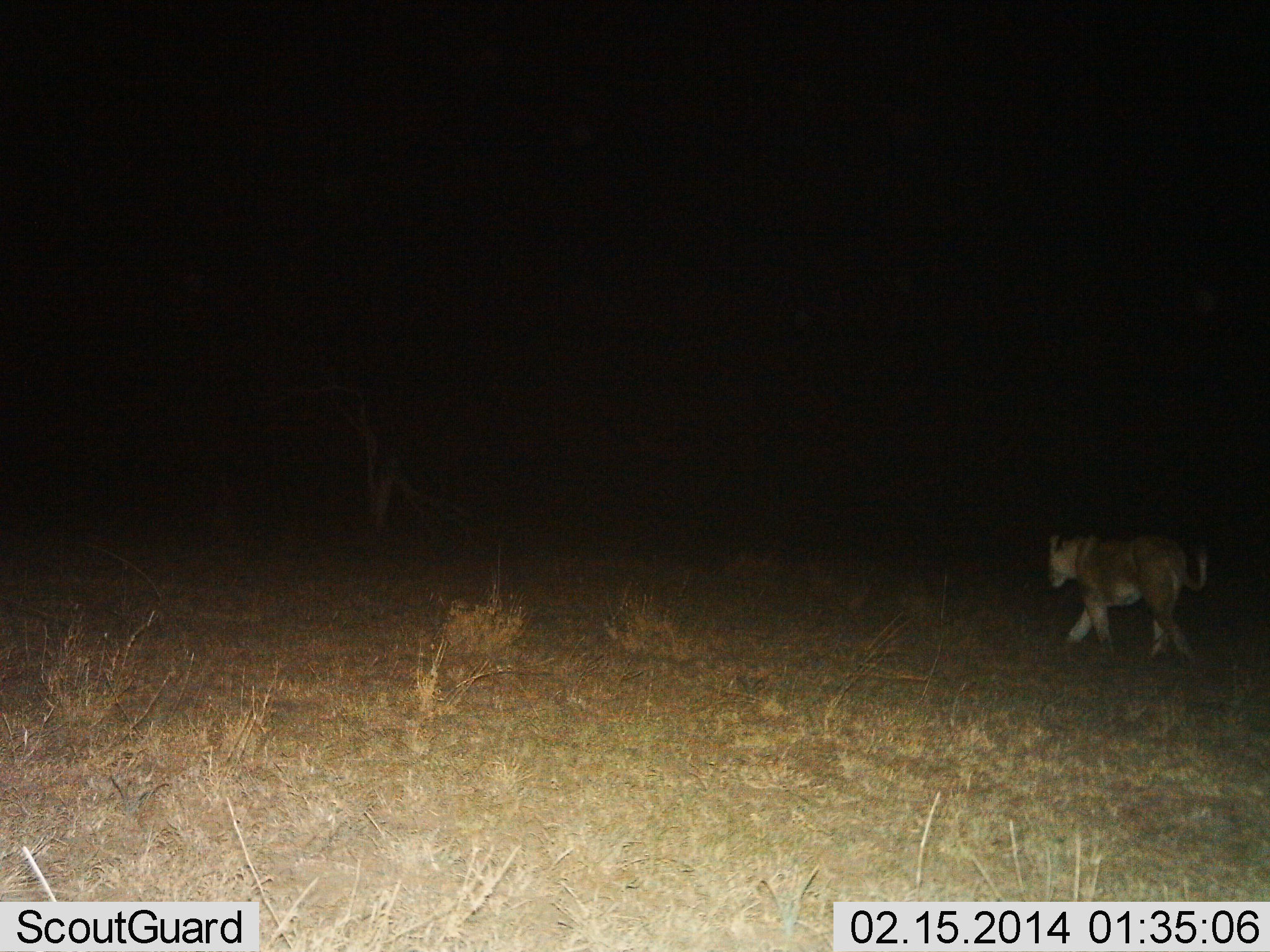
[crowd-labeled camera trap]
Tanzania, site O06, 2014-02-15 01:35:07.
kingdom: Animalia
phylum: Chordata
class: Mammalia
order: Carnivora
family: Felidae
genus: Panthera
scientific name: Panthera leo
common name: lion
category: lionfemale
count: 1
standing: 2%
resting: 0%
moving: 100%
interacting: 0%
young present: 0%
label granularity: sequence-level